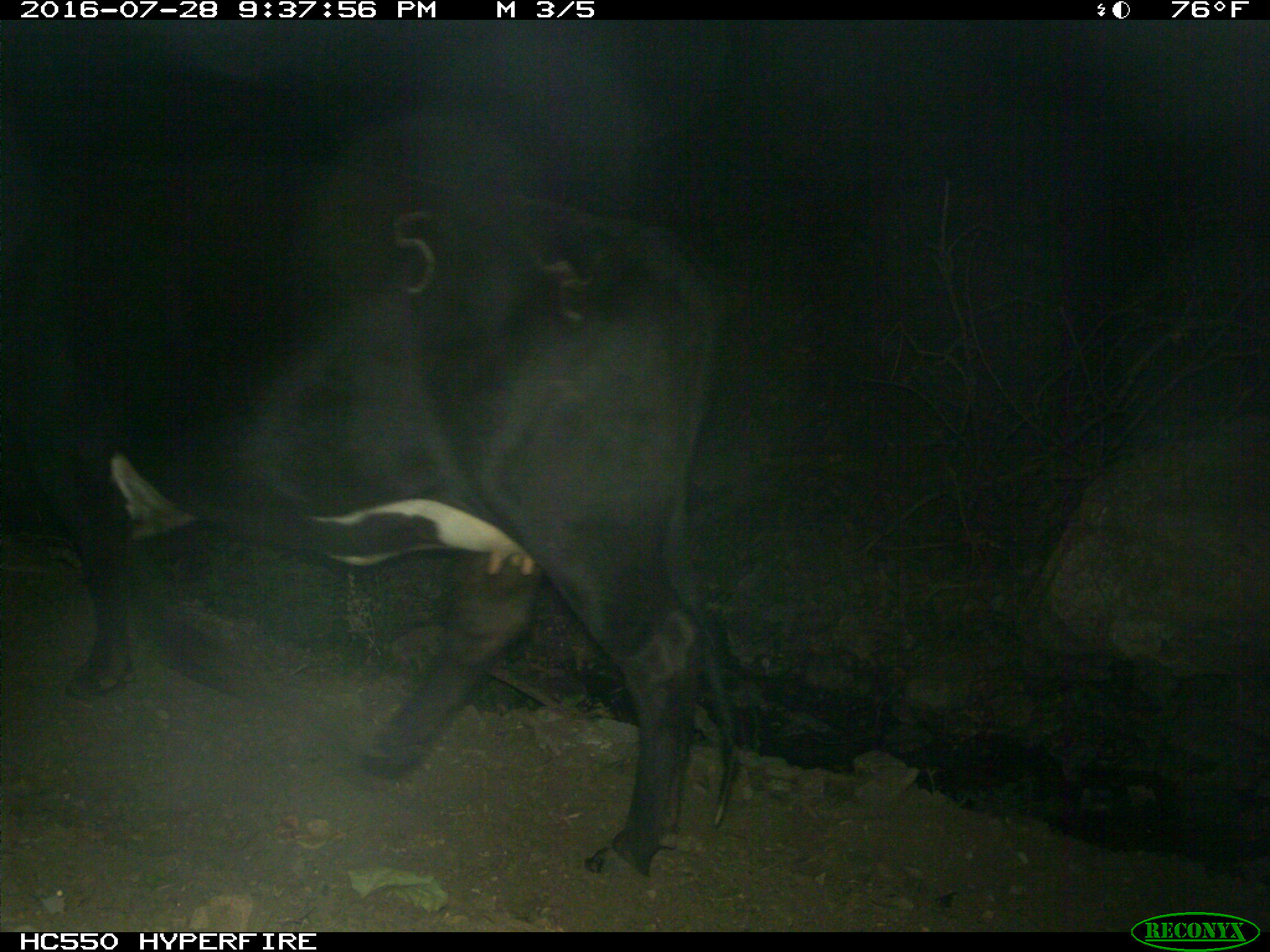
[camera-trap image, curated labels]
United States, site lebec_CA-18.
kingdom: Animalia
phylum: Chordata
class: Mammalia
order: Artiodactyla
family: Bovidae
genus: Bos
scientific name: Bos taurus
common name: domestic cow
Bos taurus (domestic cow).